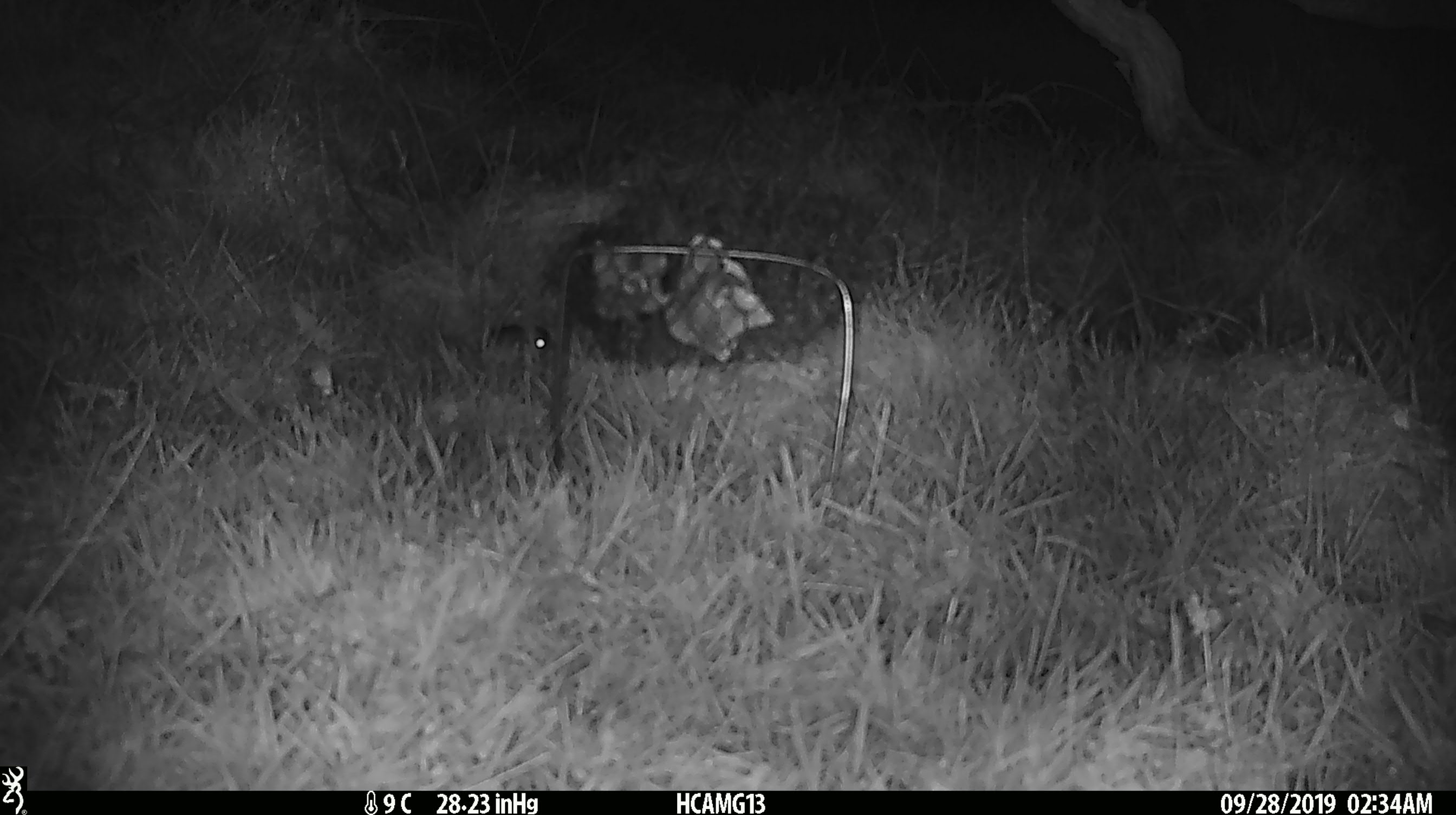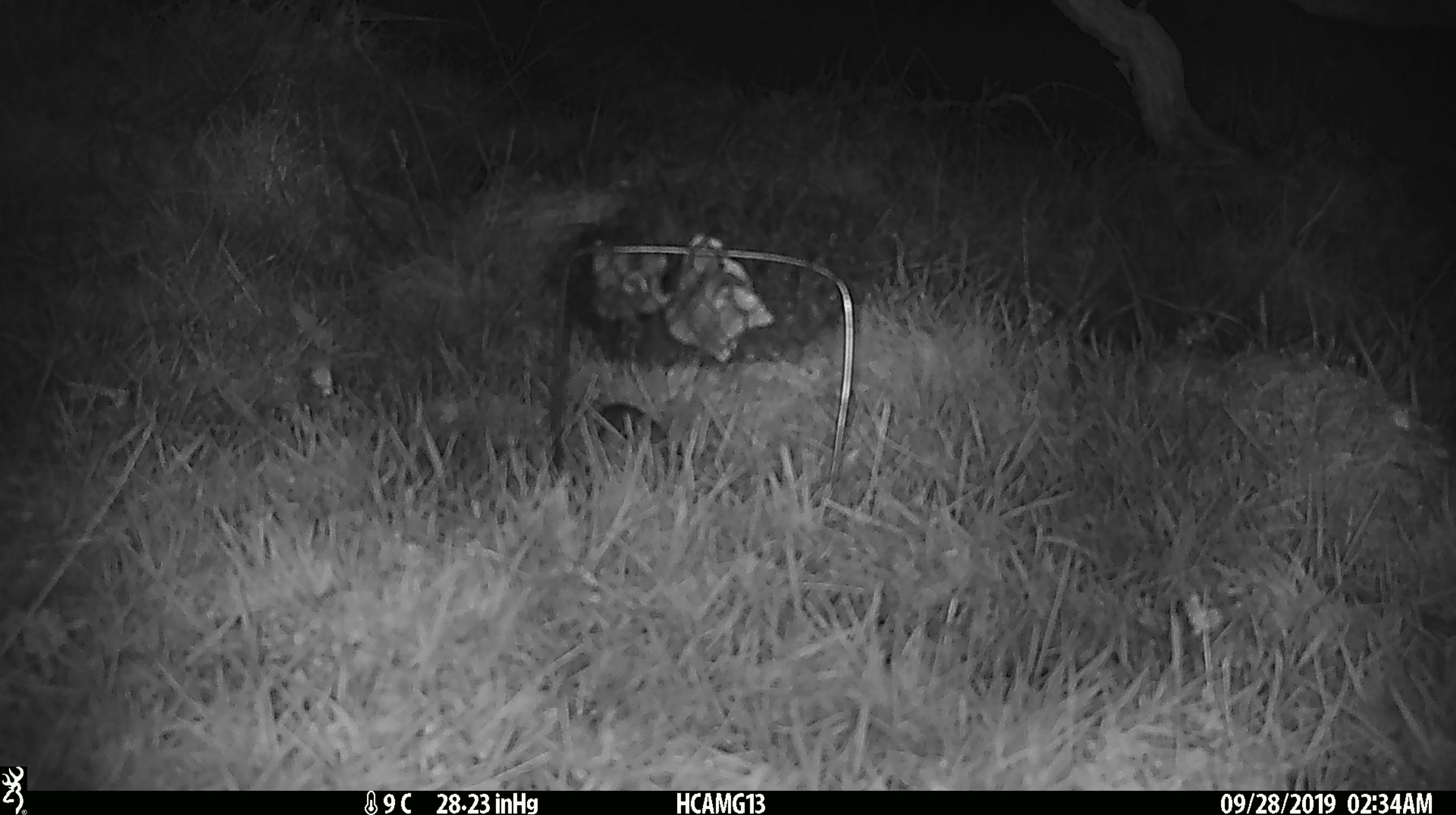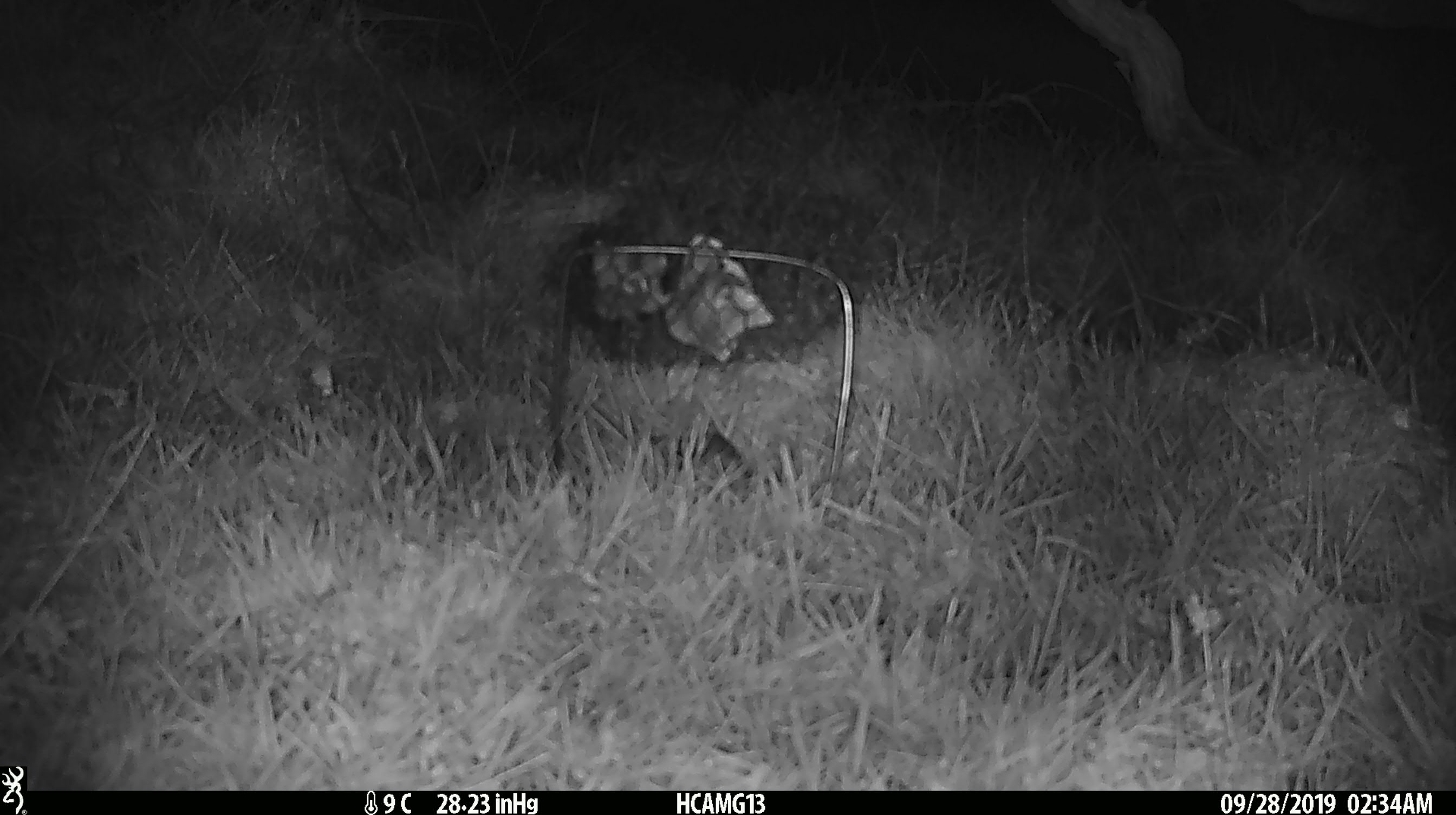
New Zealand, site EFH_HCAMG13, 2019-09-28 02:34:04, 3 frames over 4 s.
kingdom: Animalia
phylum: Chordata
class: Mammalia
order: Rodentia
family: Muridae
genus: Mus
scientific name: Mus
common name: mouse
Mouse (Mus).